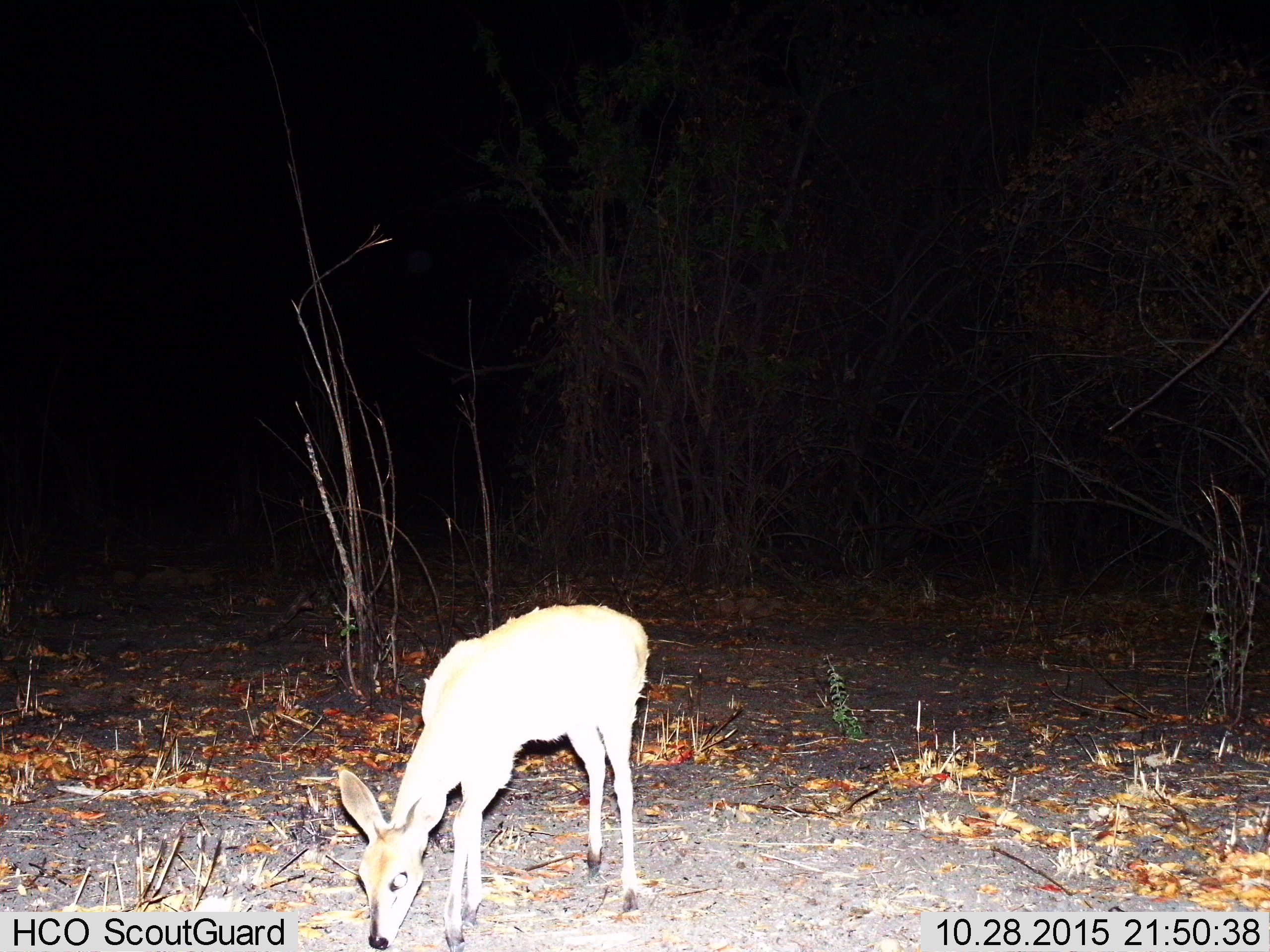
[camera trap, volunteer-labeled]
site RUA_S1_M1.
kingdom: Animalia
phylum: Chordata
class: Mammalia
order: Artiodactyla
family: Bovidae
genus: Sylvicapra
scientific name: Sylvicapra grimmia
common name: common duiker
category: duikercommongrey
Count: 1.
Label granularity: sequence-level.